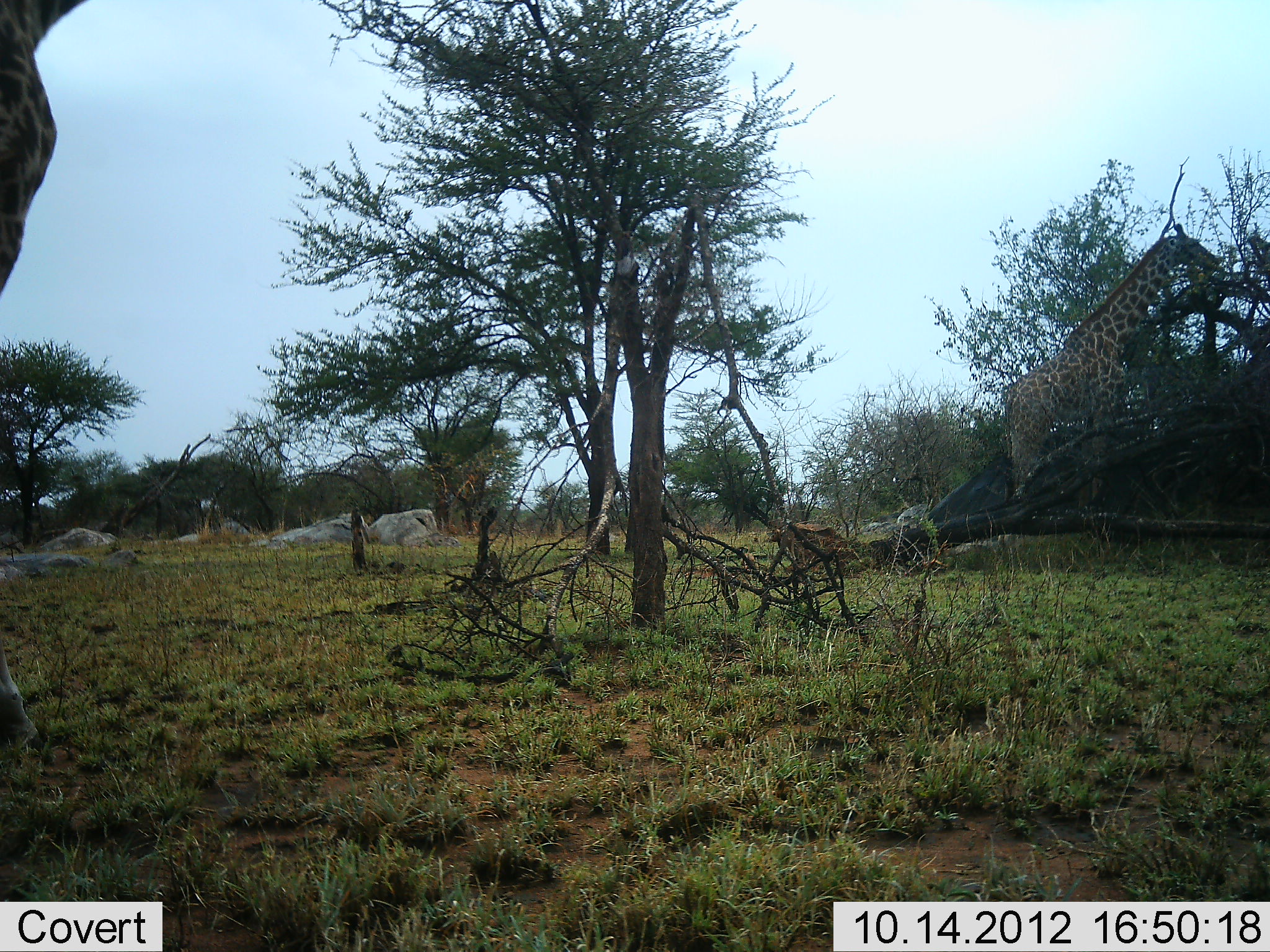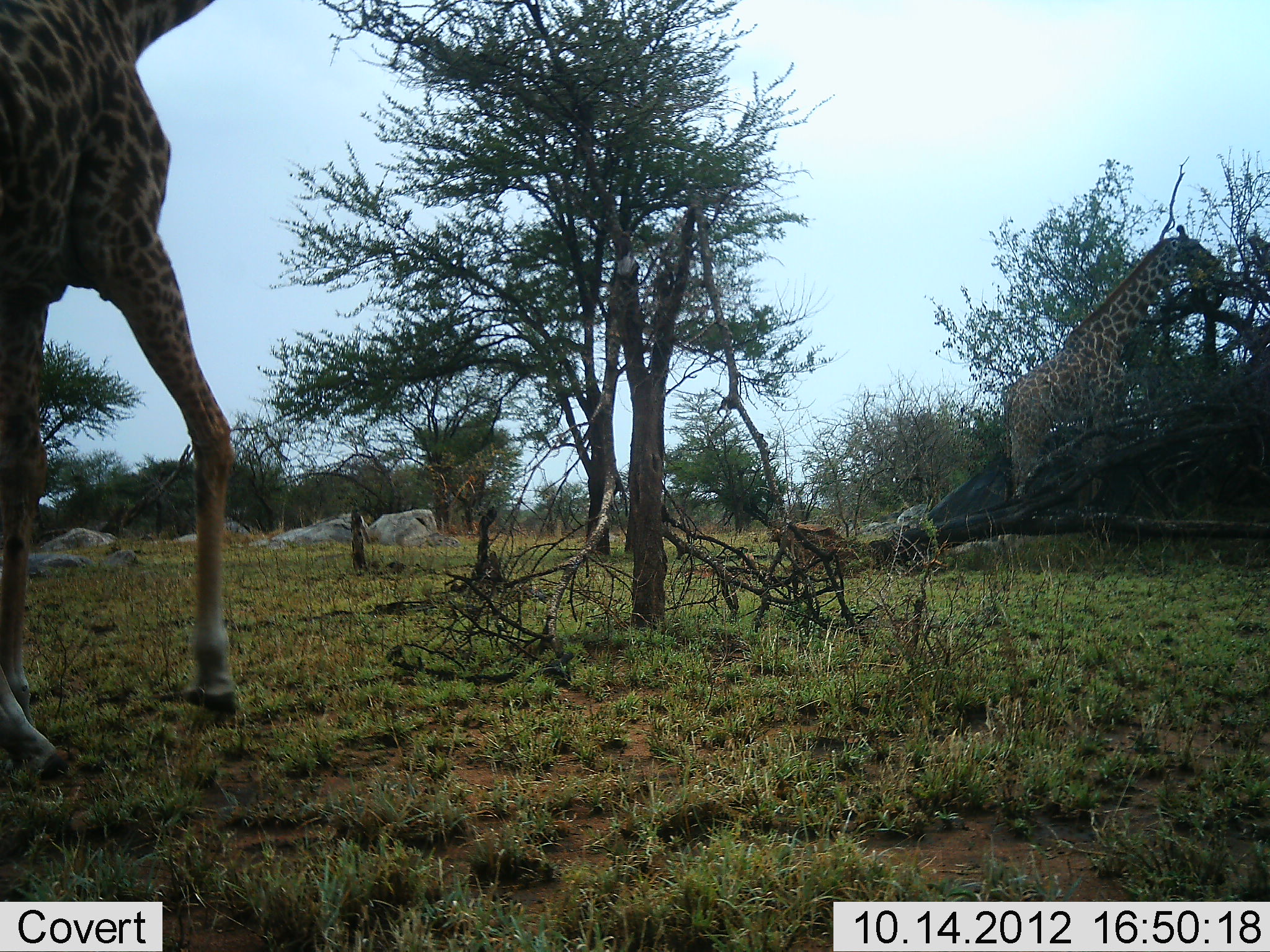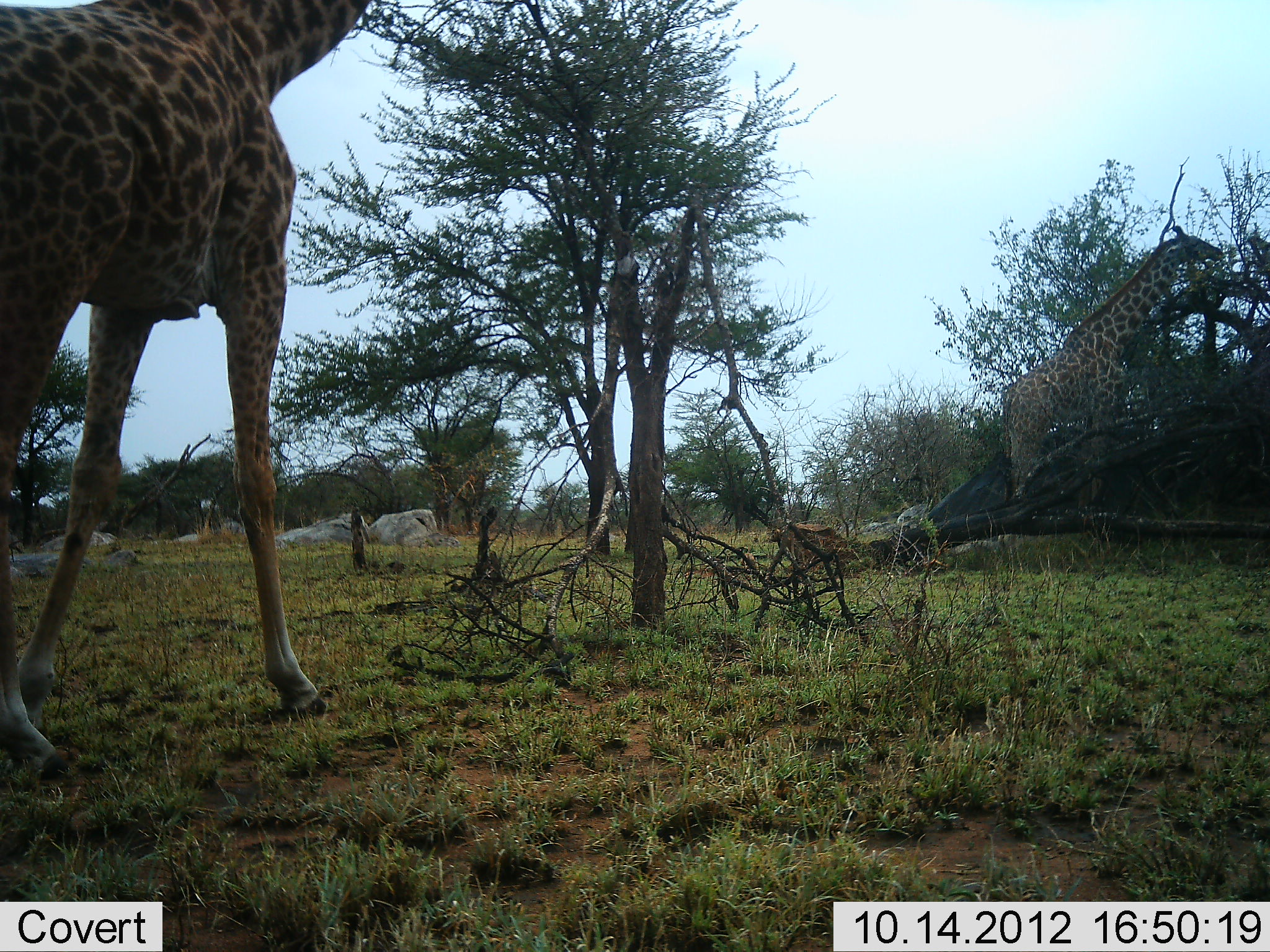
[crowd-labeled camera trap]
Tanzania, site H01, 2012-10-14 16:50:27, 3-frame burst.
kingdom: Animalia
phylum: Chordata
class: Mammalia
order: Artiodactyla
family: Giraffidae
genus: Giraffa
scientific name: Giraffa camelopardalis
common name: giraffe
Giraffe (Giraffa camelopardalis), count 2. Behavior (volunteer vote fractions): standing 30%, resting 0%, moving 60%, interacting 0%. Young present (vote fraction): 0%. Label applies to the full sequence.